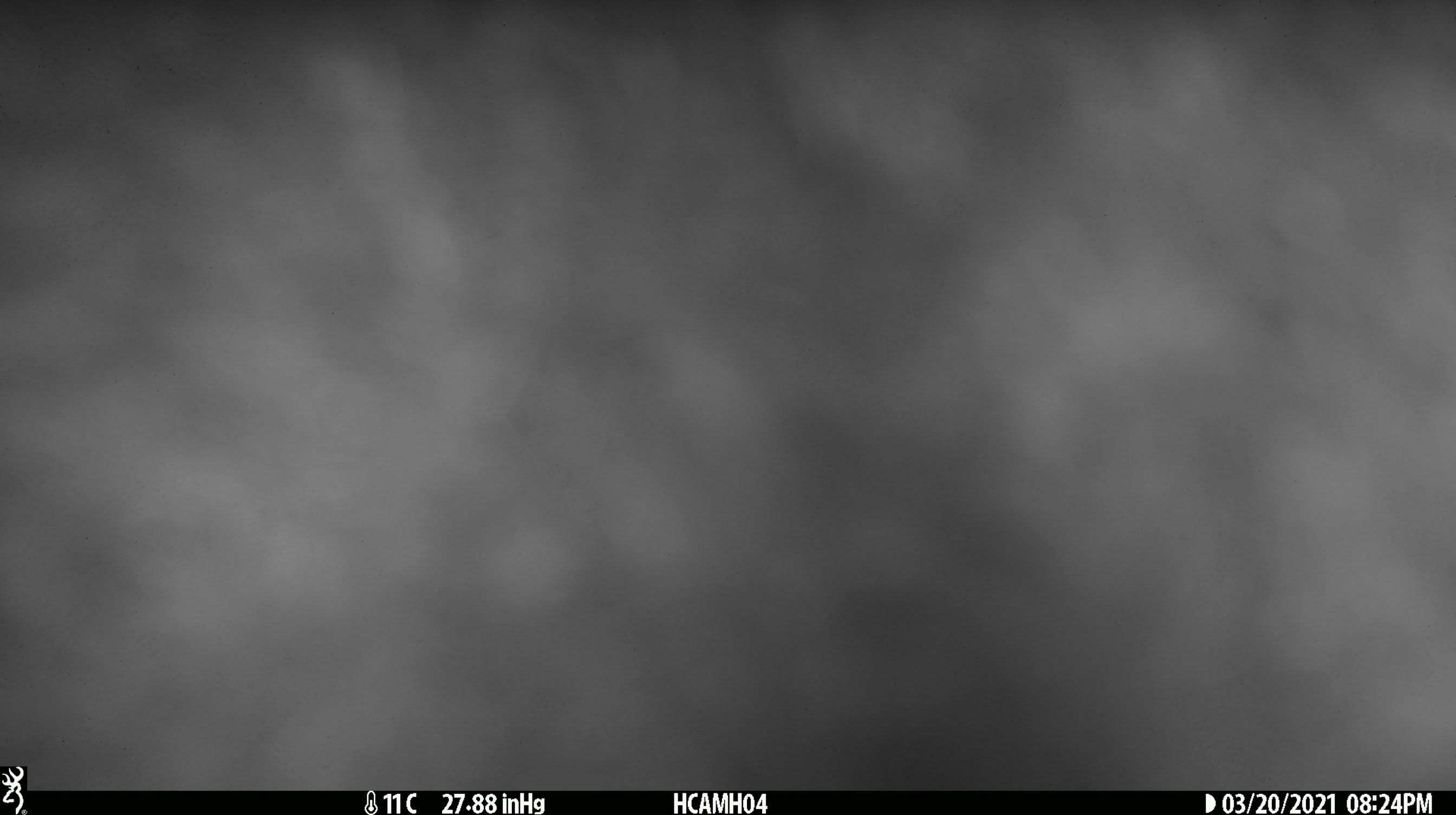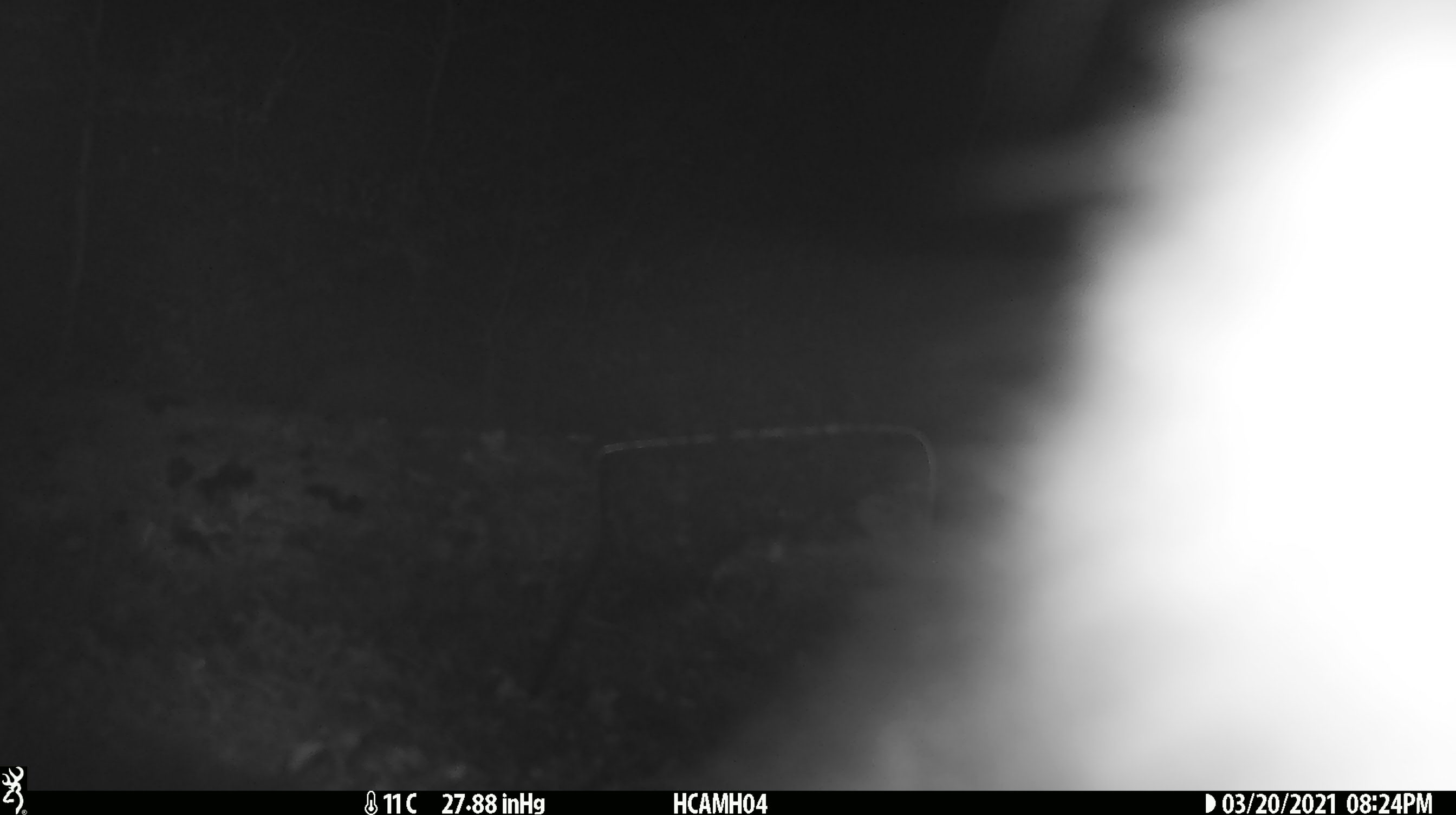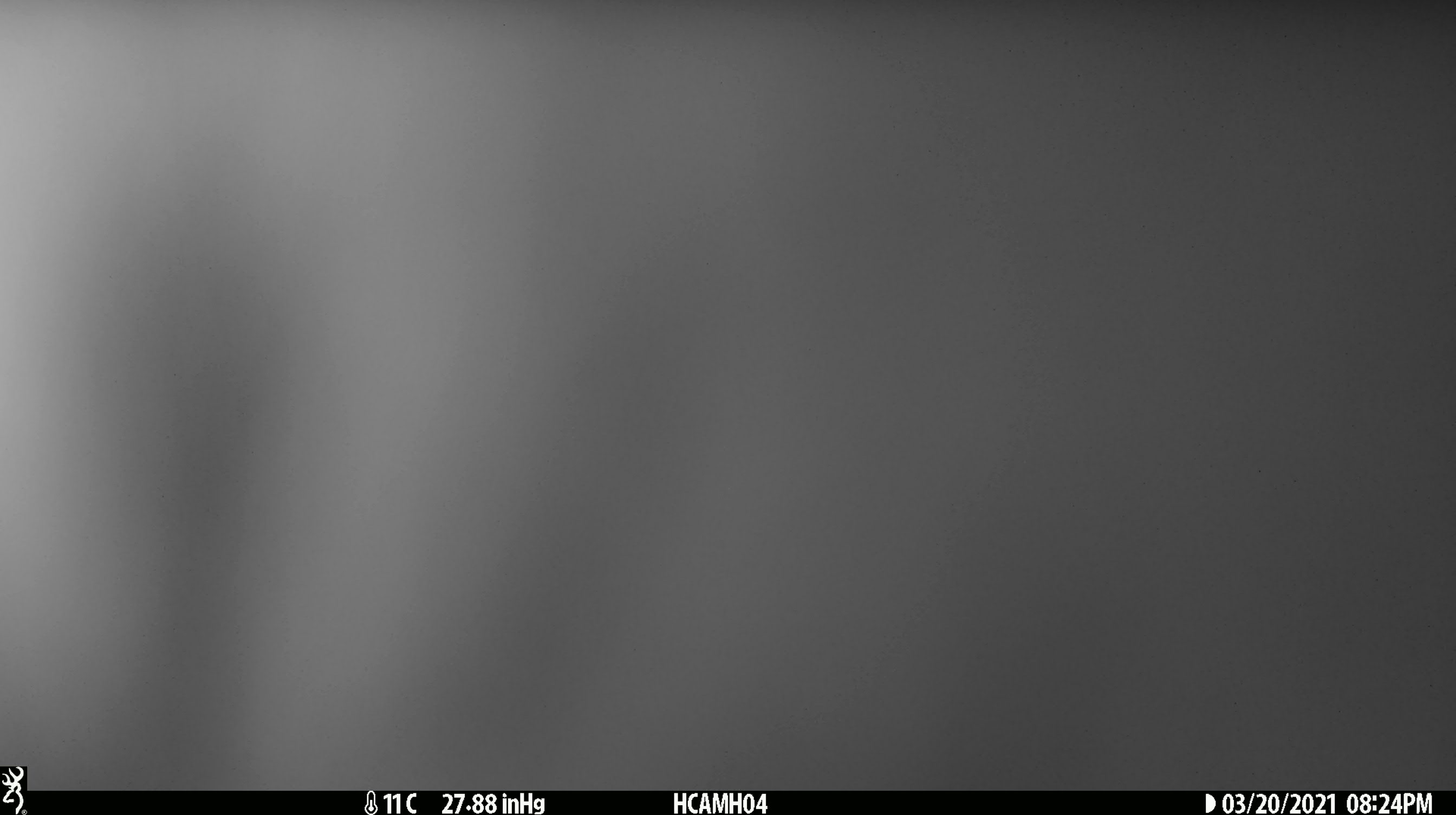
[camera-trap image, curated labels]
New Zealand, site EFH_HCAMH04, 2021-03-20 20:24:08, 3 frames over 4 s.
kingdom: Animalia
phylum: Chordata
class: Mammalia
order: Diprotodontia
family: Phalangeridae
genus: Trichosurus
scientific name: Trichosurus vulpecula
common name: common brushtail possum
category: possum